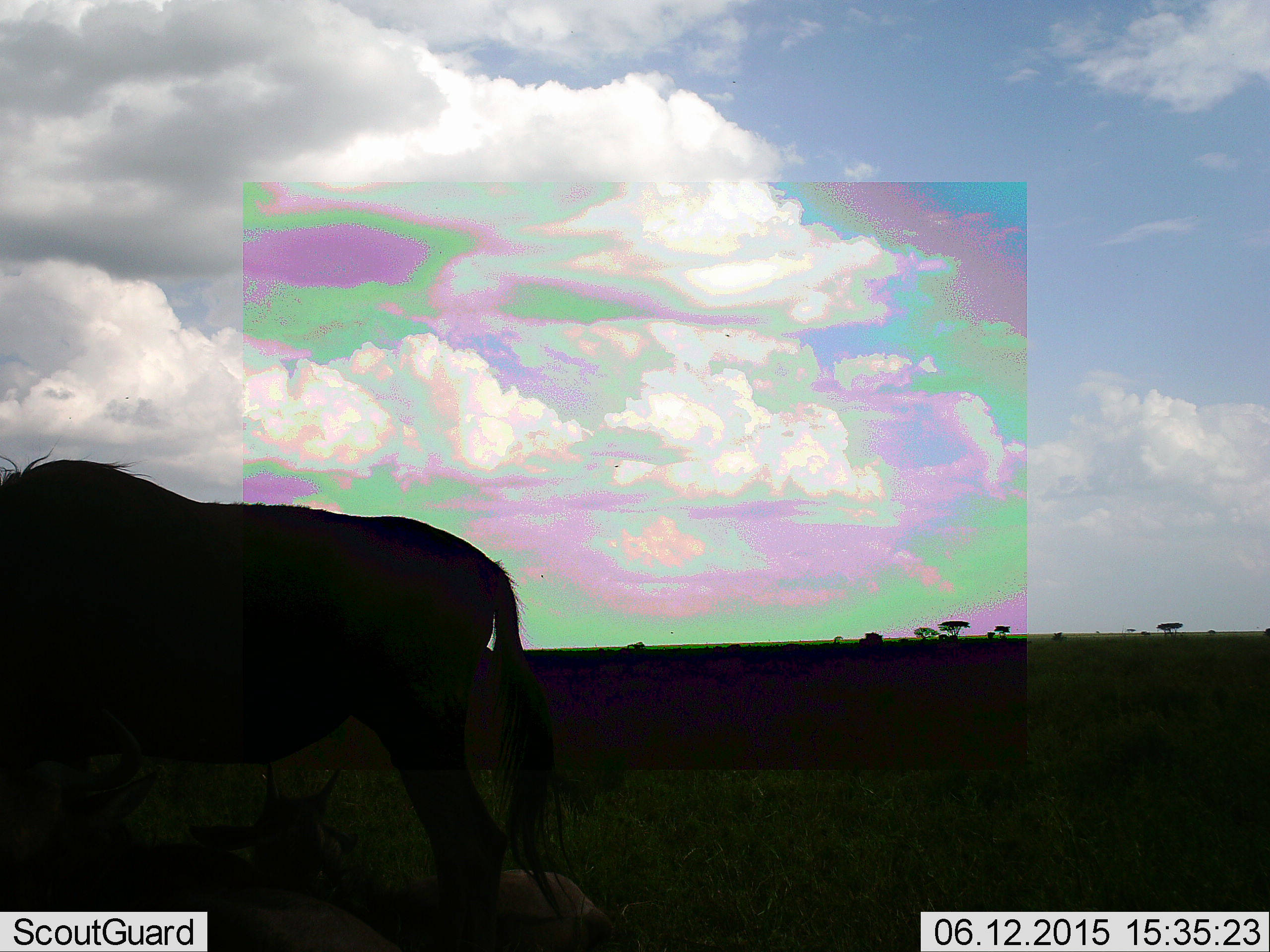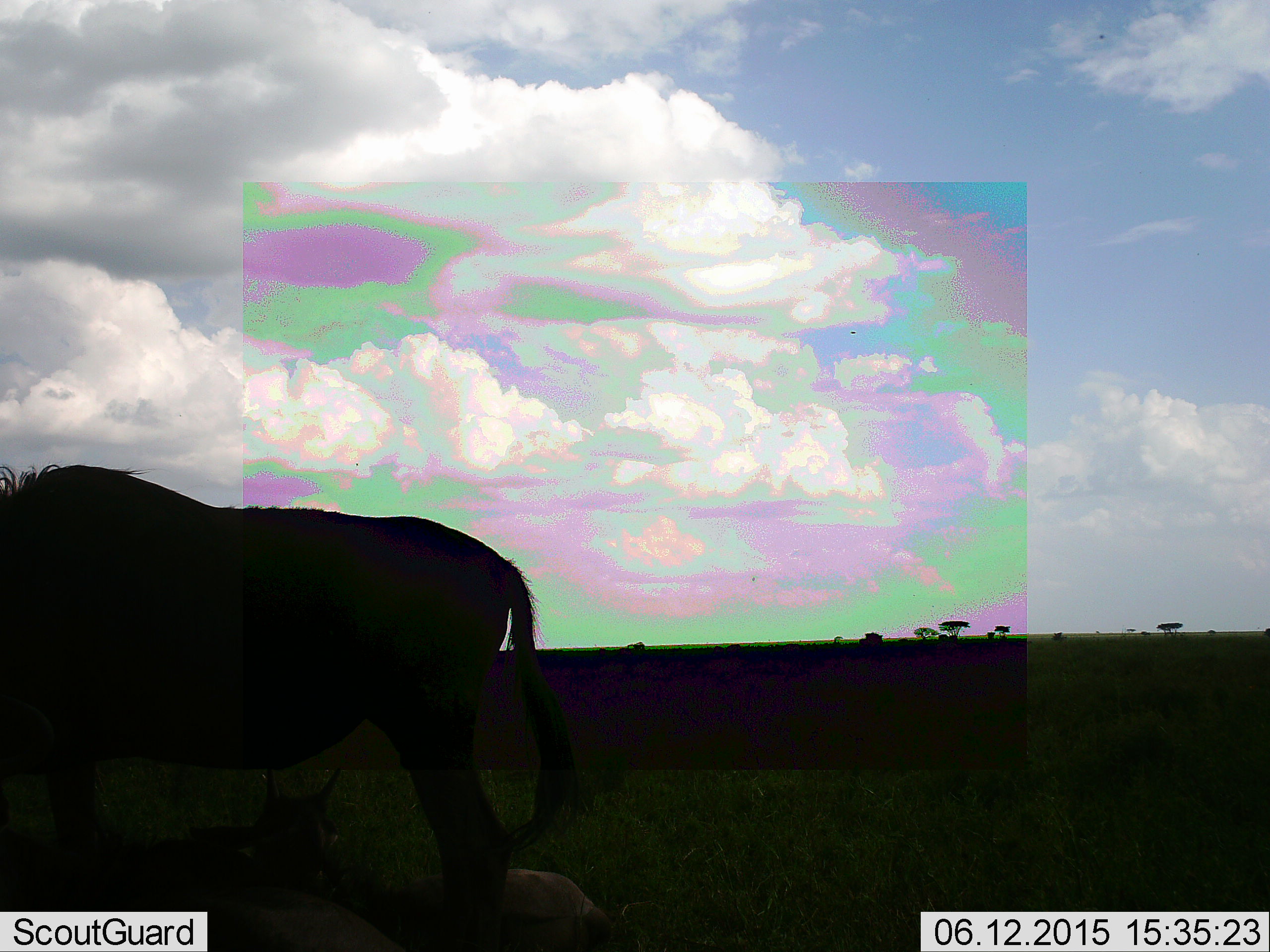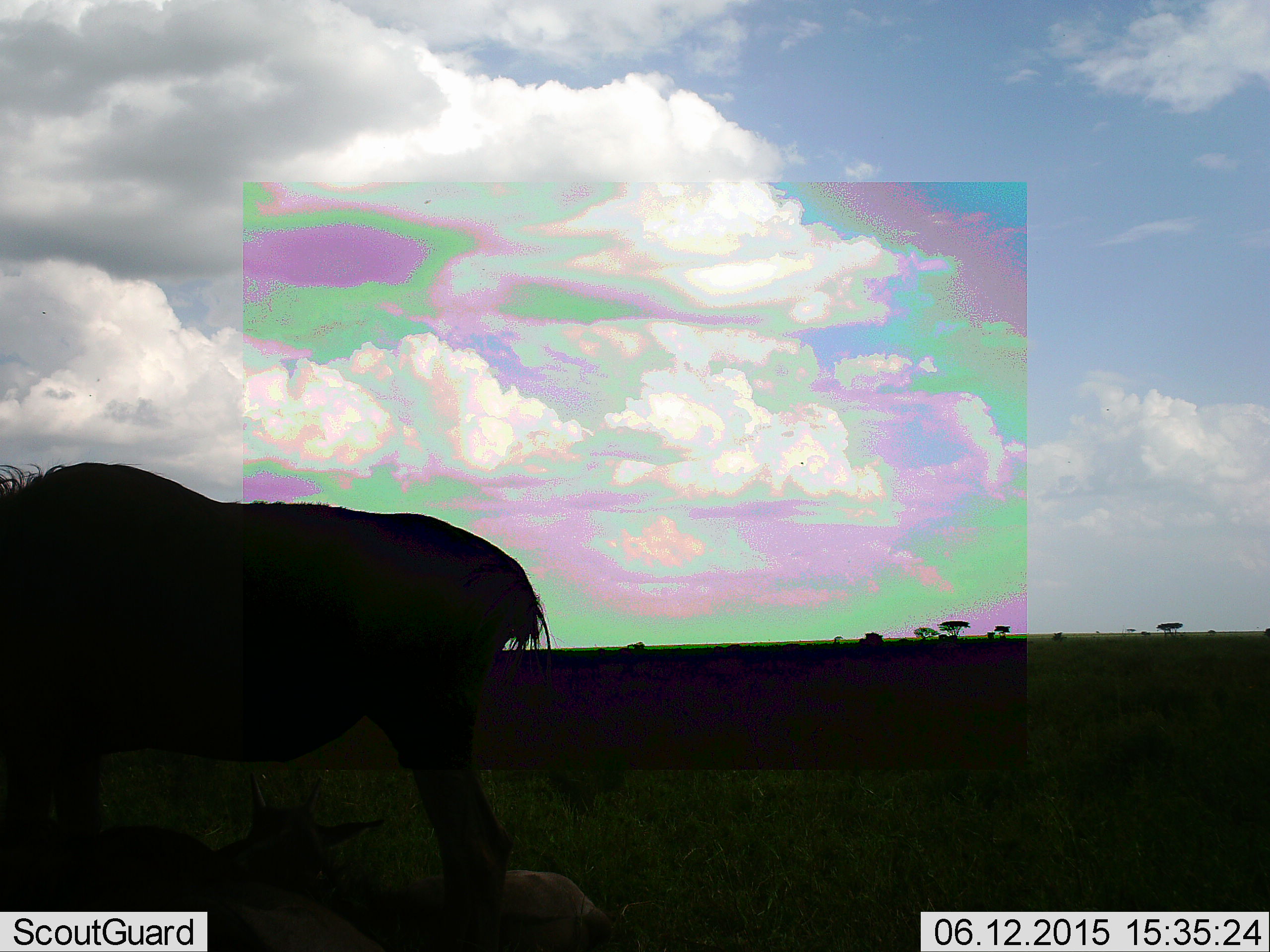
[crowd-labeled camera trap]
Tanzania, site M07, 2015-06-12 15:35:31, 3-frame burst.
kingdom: Animalia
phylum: Chordata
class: Mammalia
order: Artiodactyla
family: Bovidae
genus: Connochaetes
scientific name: Connochaetes taurinus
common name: blue wildebeest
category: wildebeest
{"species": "wildebeest (blue wildebeest) (Connochaetes taurinus)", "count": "2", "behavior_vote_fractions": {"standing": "100%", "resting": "40%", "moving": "0%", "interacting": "0%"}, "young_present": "20%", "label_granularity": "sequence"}